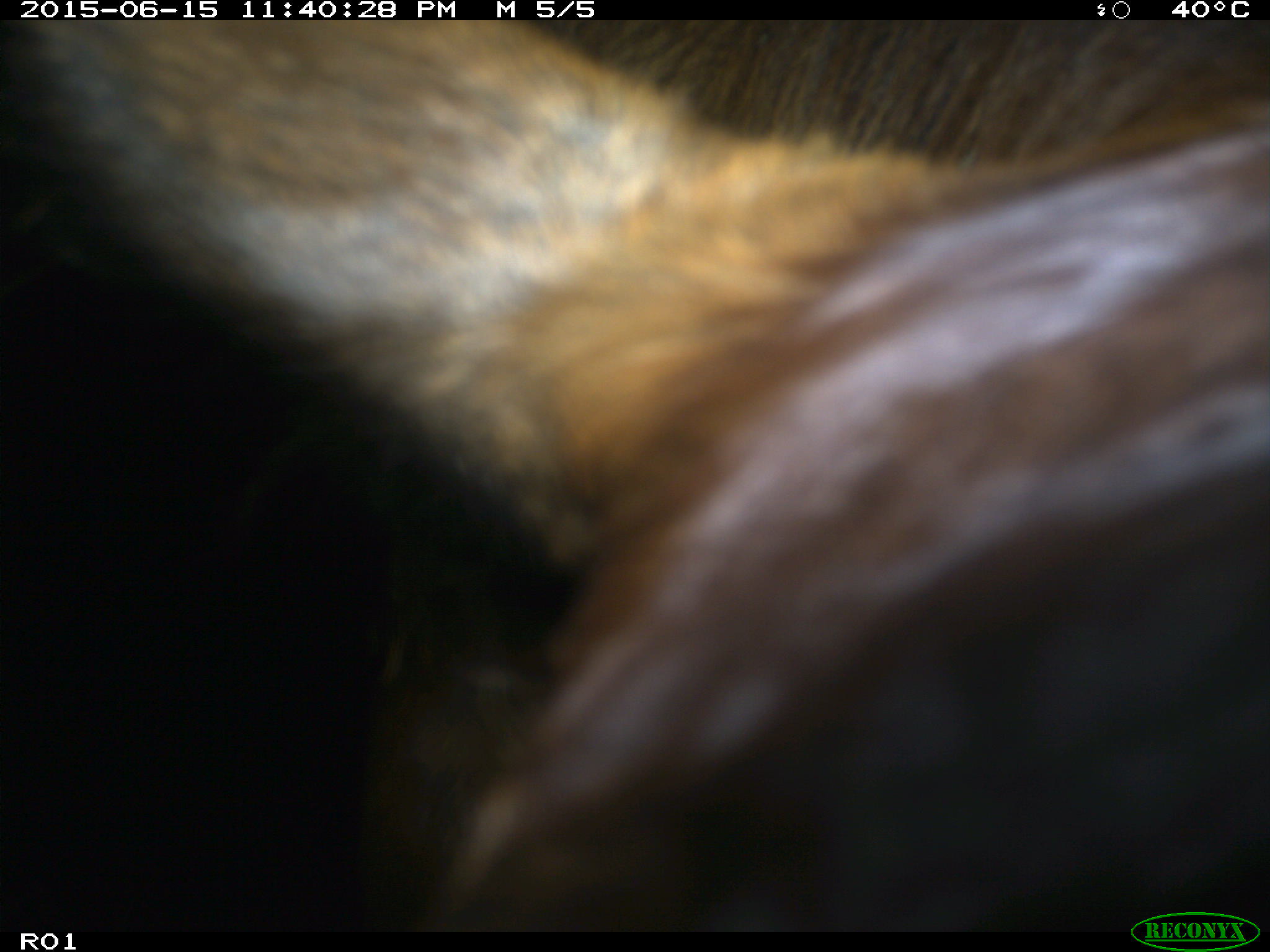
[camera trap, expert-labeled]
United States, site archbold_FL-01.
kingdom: Animalia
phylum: Chordata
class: Mammalia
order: Artiodactyla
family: Bovidae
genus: Bos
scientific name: Bos taurus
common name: domestic cow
Bos taurus (domestic cow).